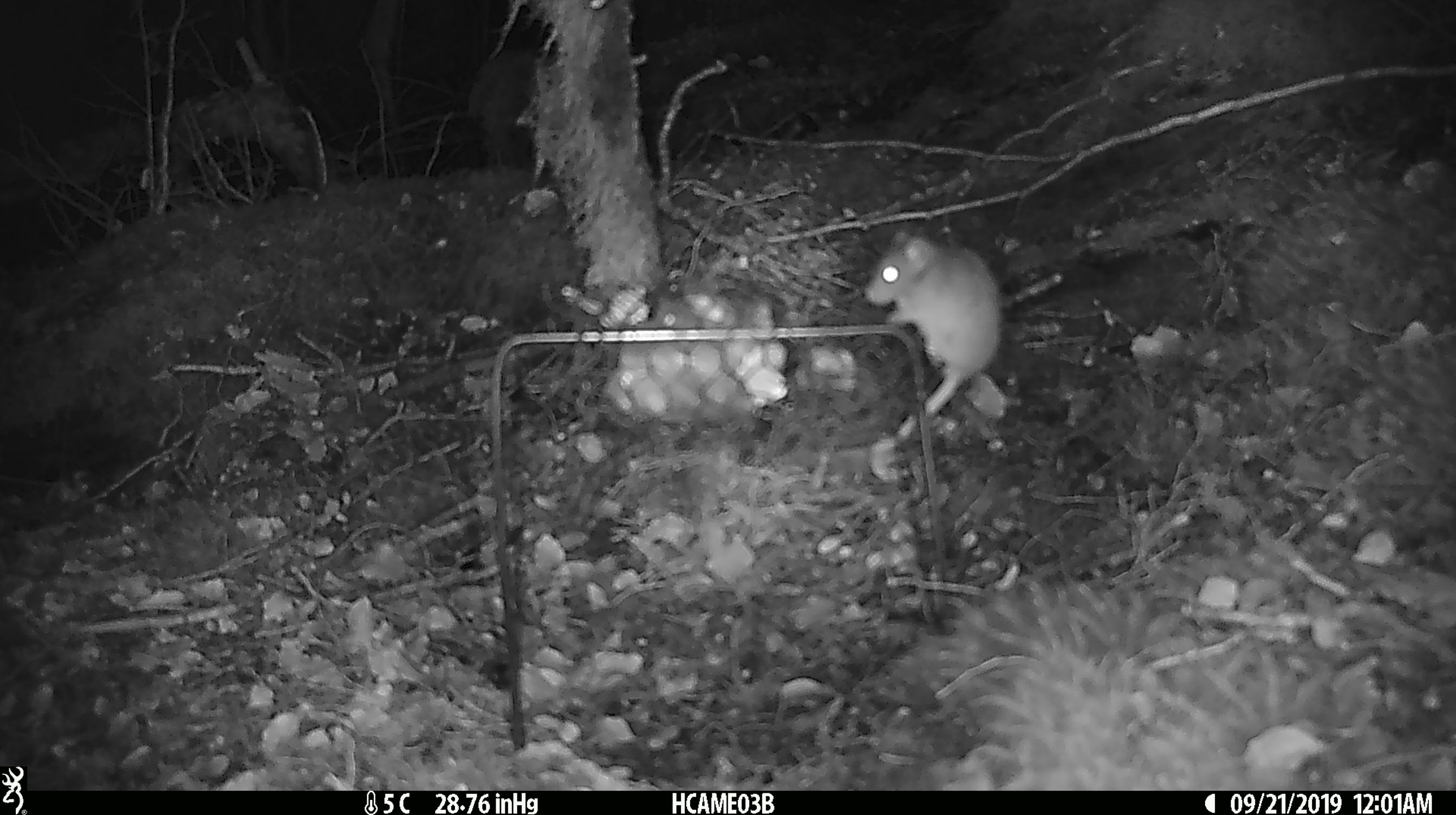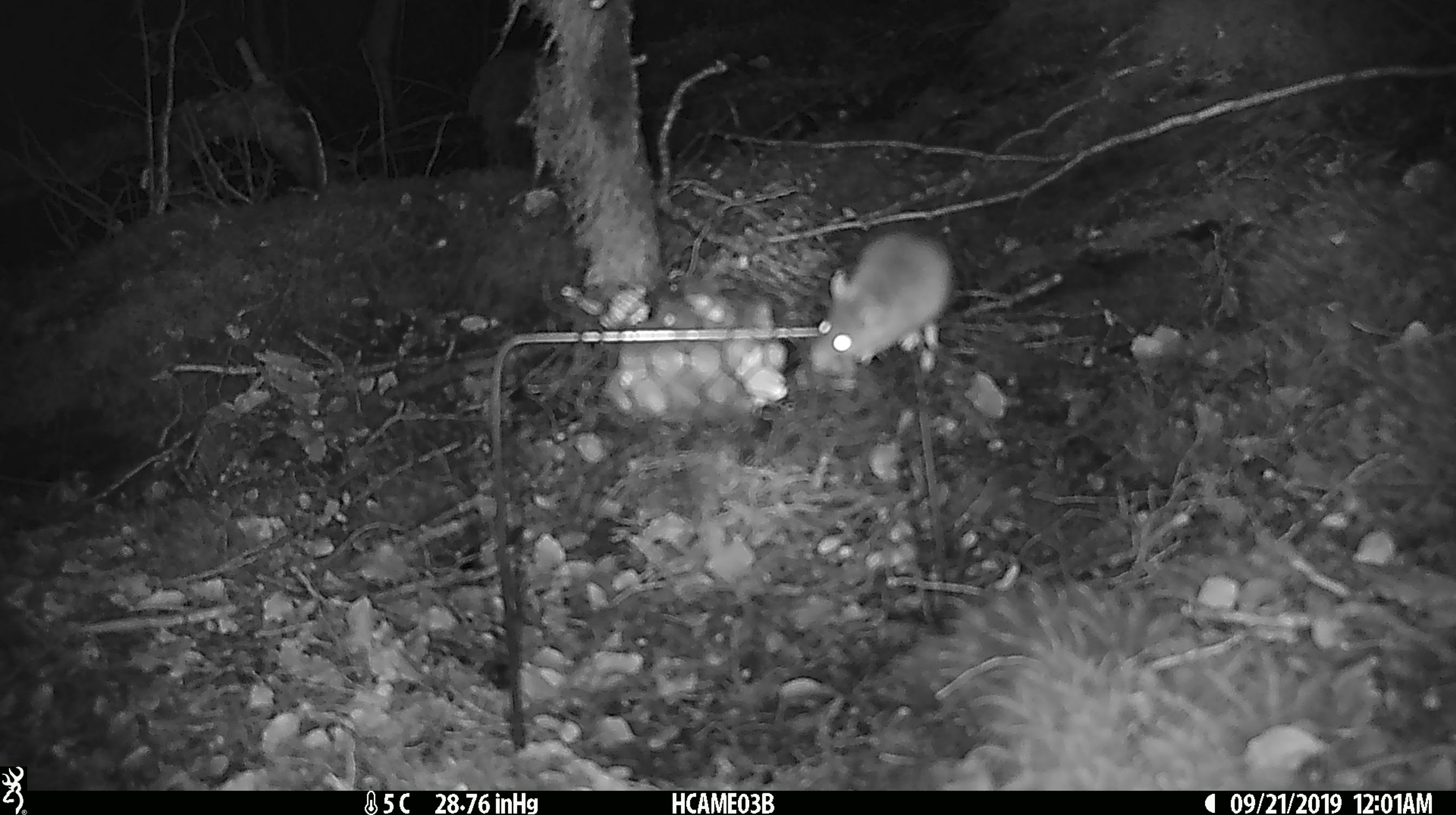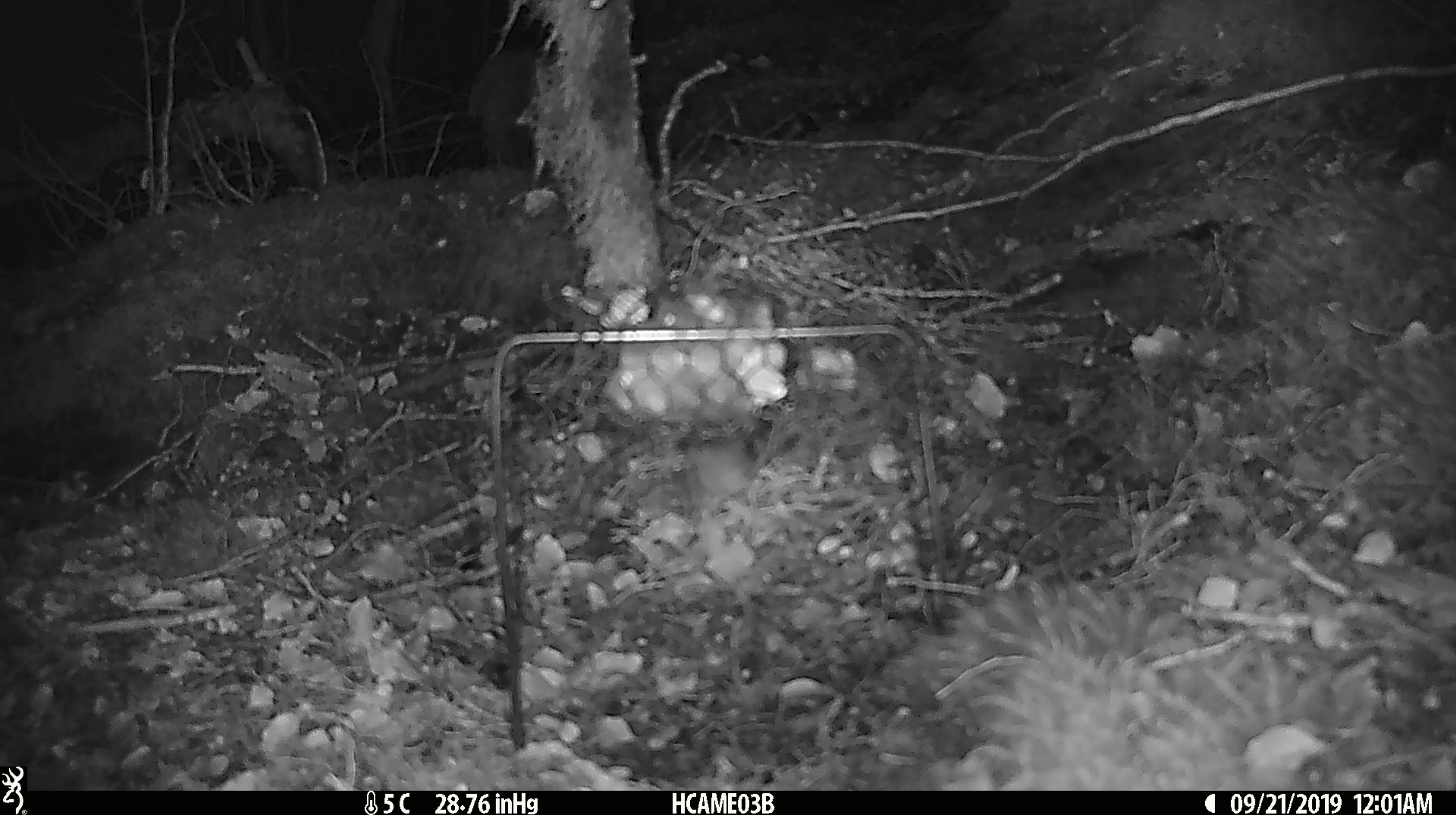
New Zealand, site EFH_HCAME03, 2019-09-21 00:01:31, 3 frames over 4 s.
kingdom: Animalia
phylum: Chordata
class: Mammalia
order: Rodentia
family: Muridae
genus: Mus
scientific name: Mus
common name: mouse